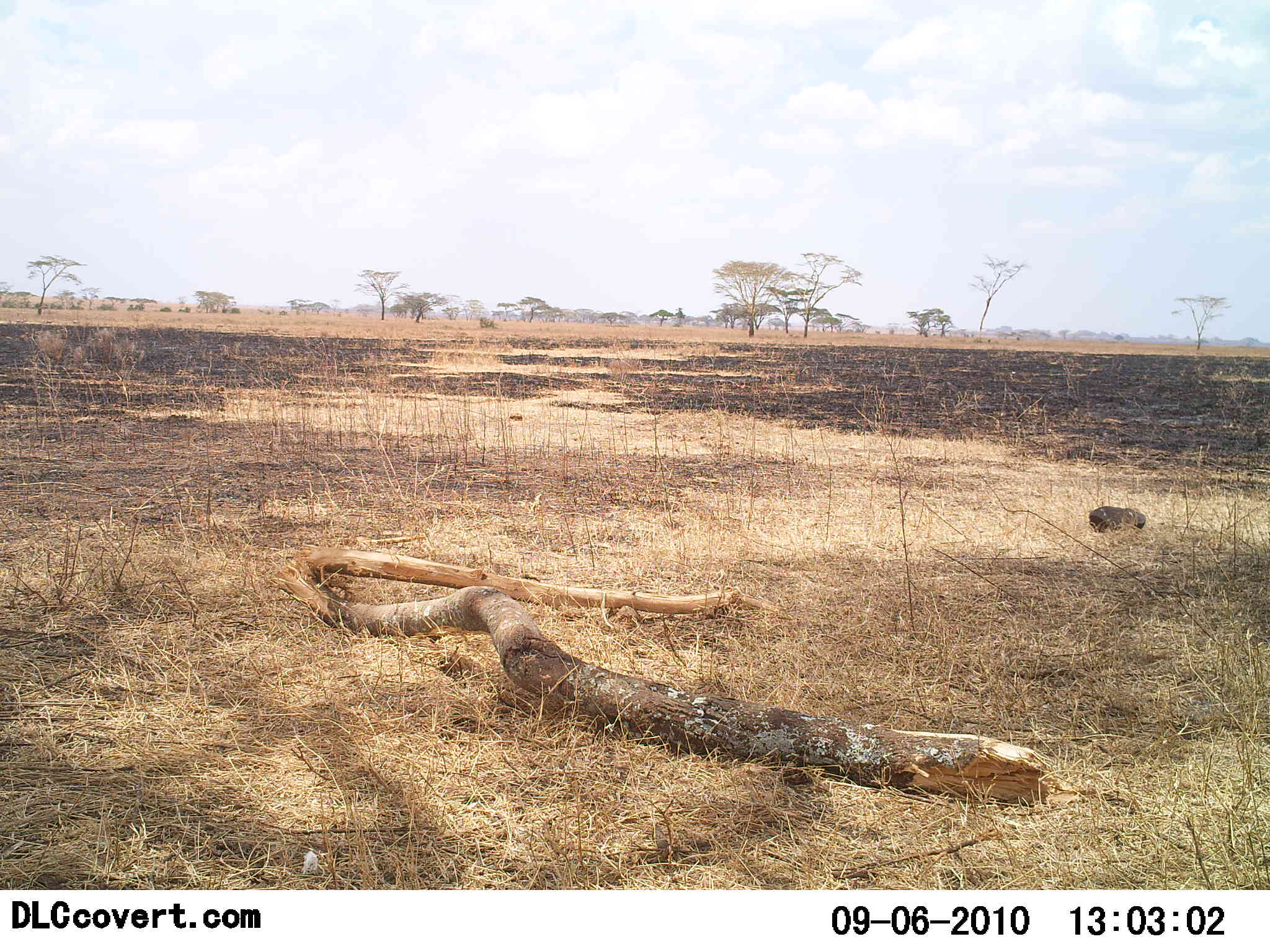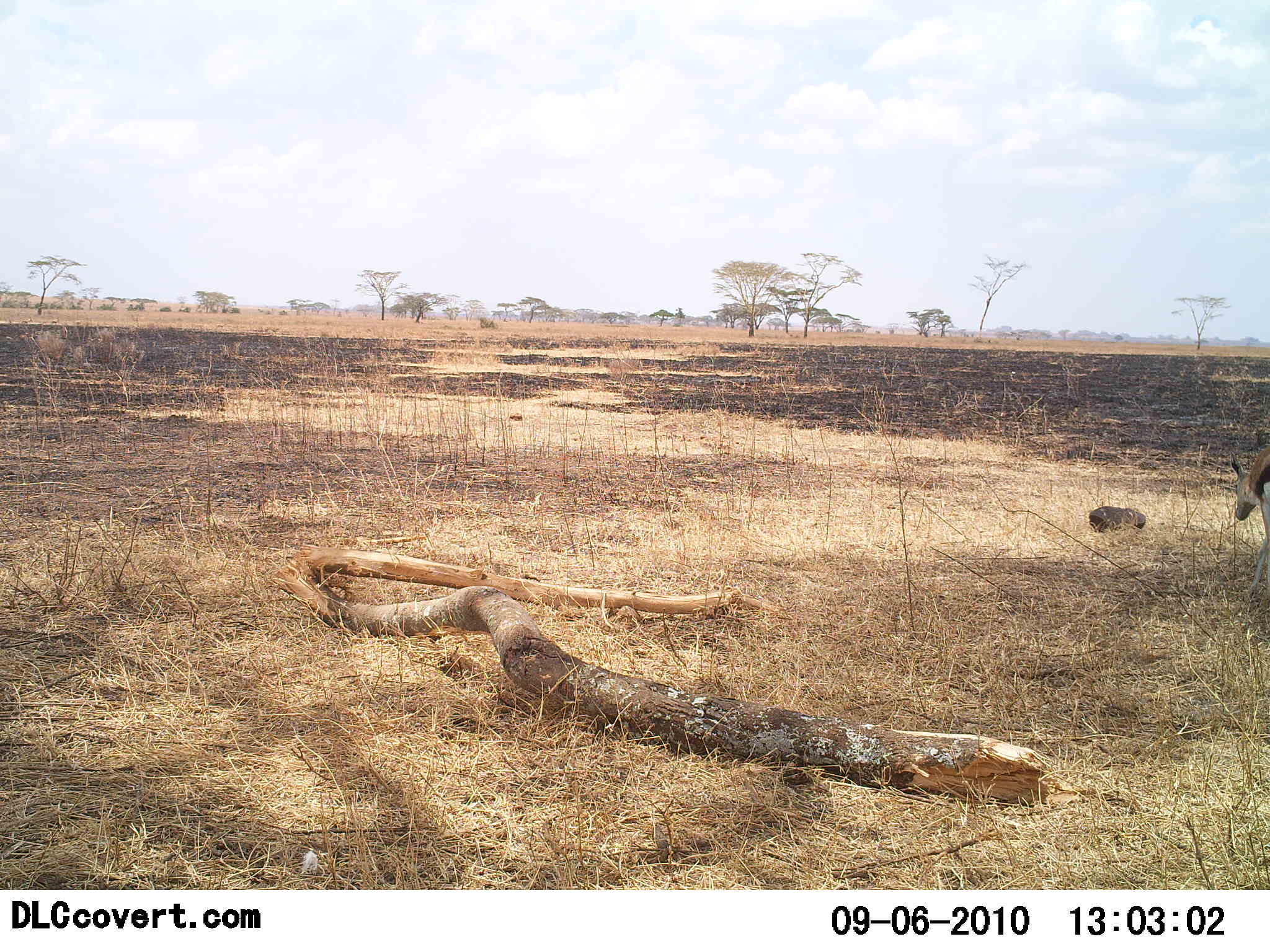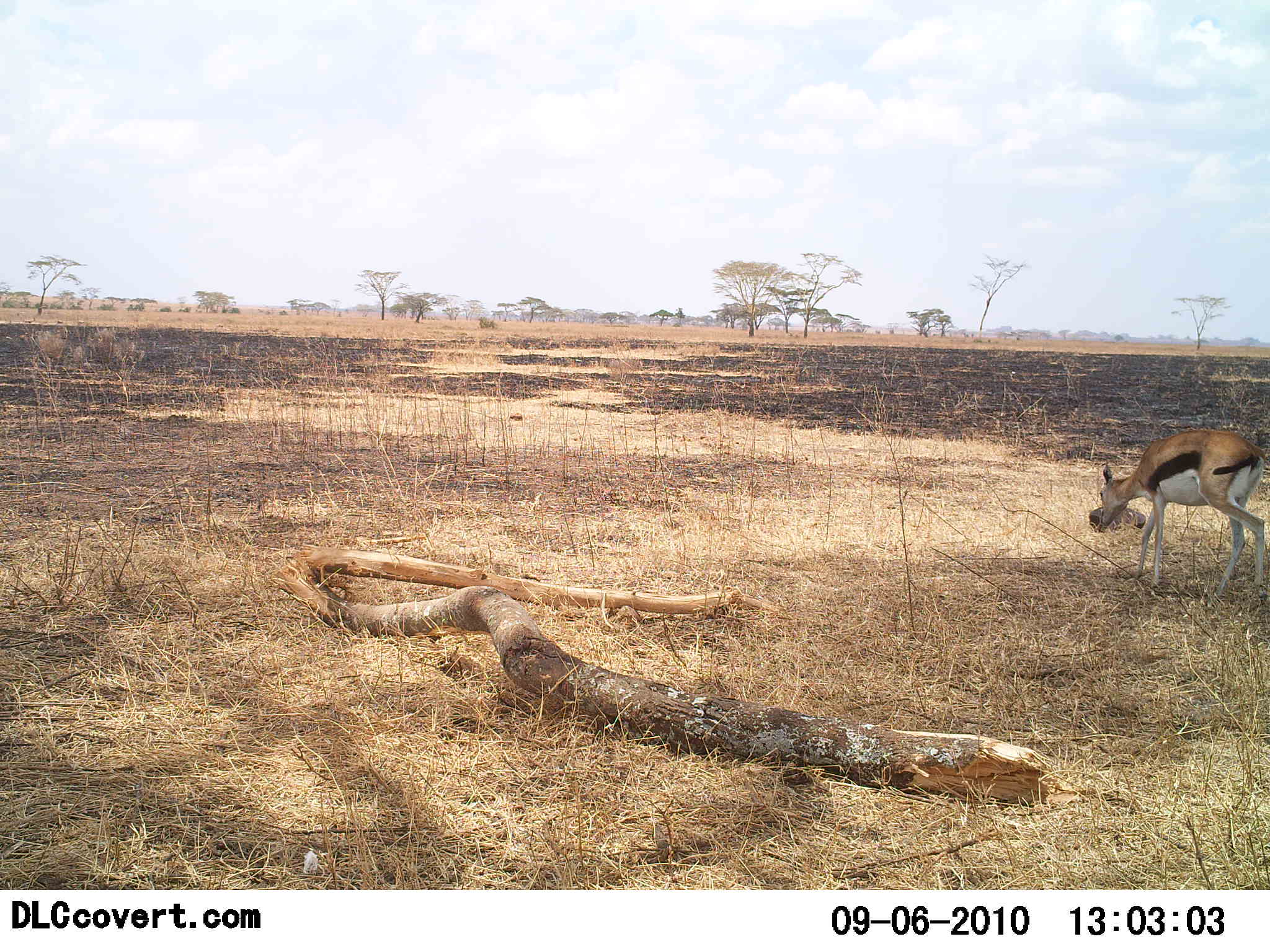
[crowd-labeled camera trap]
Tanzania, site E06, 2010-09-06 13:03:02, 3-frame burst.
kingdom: Animalia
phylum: Chordata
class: Mammalia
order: Artiodactyla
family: Bovidae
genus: Eudorcas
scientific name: Eudorcas thomsonii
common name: thomson's gazelle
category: gazellethomsons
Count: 1.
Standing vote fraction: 9%.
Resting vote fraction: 0%.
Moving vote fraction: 100%.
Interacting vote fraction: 0%.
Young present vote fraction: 0%.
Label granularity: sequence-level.